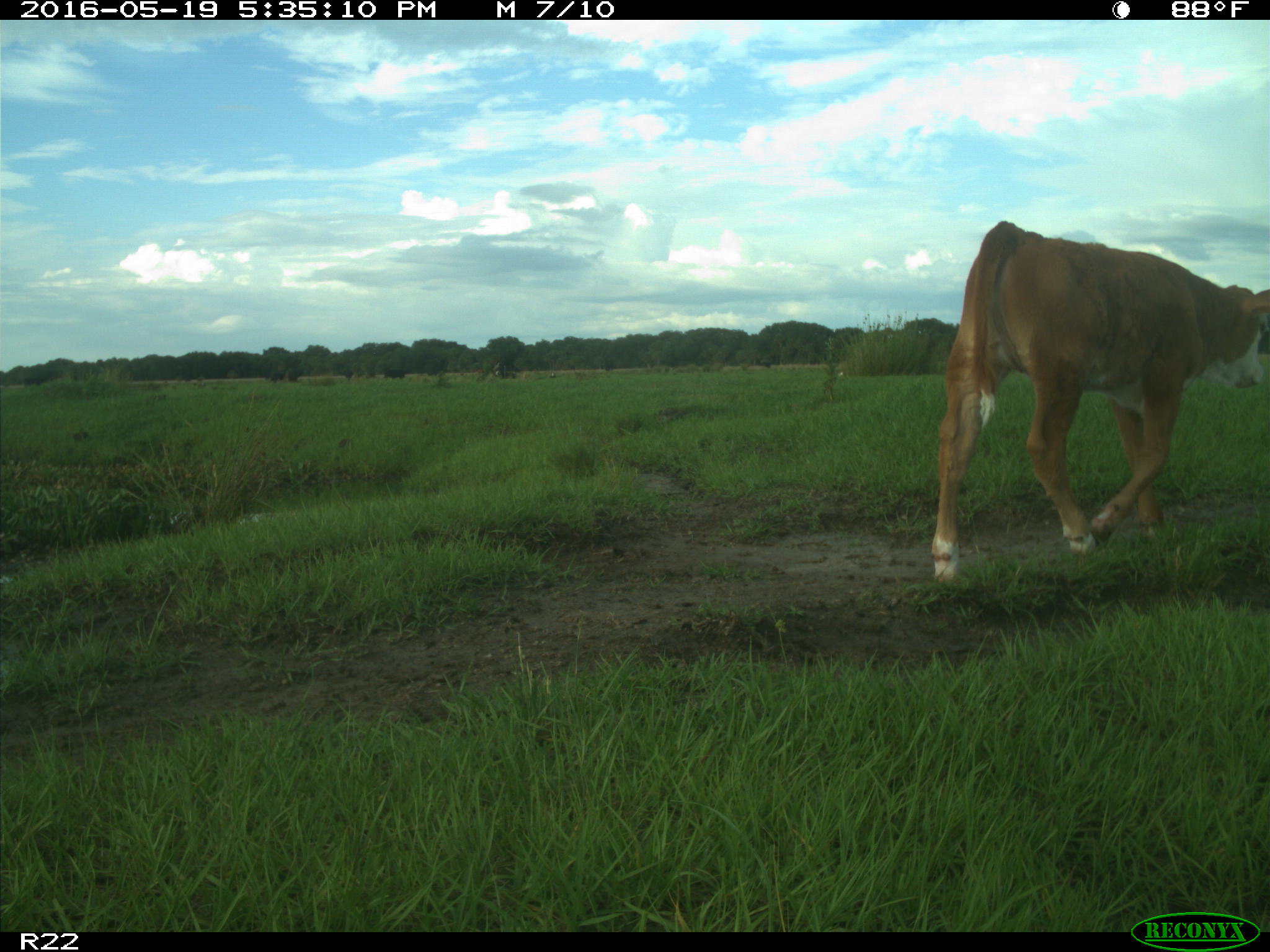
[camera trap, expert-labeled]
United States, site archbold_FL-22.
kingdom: Animalia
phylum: Chordata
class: Mammalia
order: Artiodactyla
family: Bovidae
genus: Bos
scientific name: Bos taurus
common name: domestic cow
Bos taurus (domestic cow).